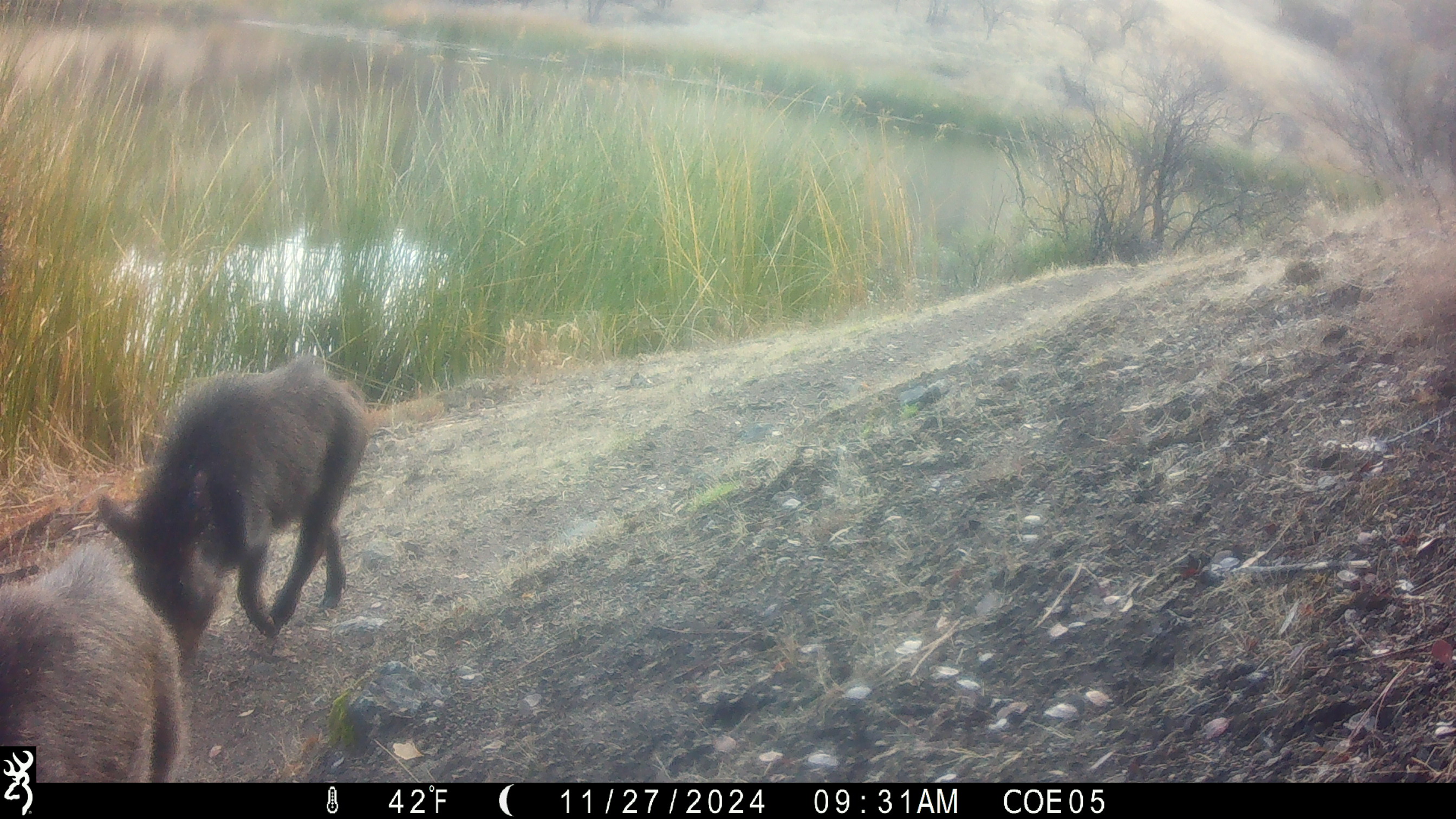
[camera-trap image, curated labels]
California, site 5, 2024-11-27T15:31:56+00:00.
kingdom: Animalia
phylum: Chordata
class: Mammalia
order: Artiodactyla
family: Suidae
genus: Sus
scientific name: Sus scrofa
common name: wild boar